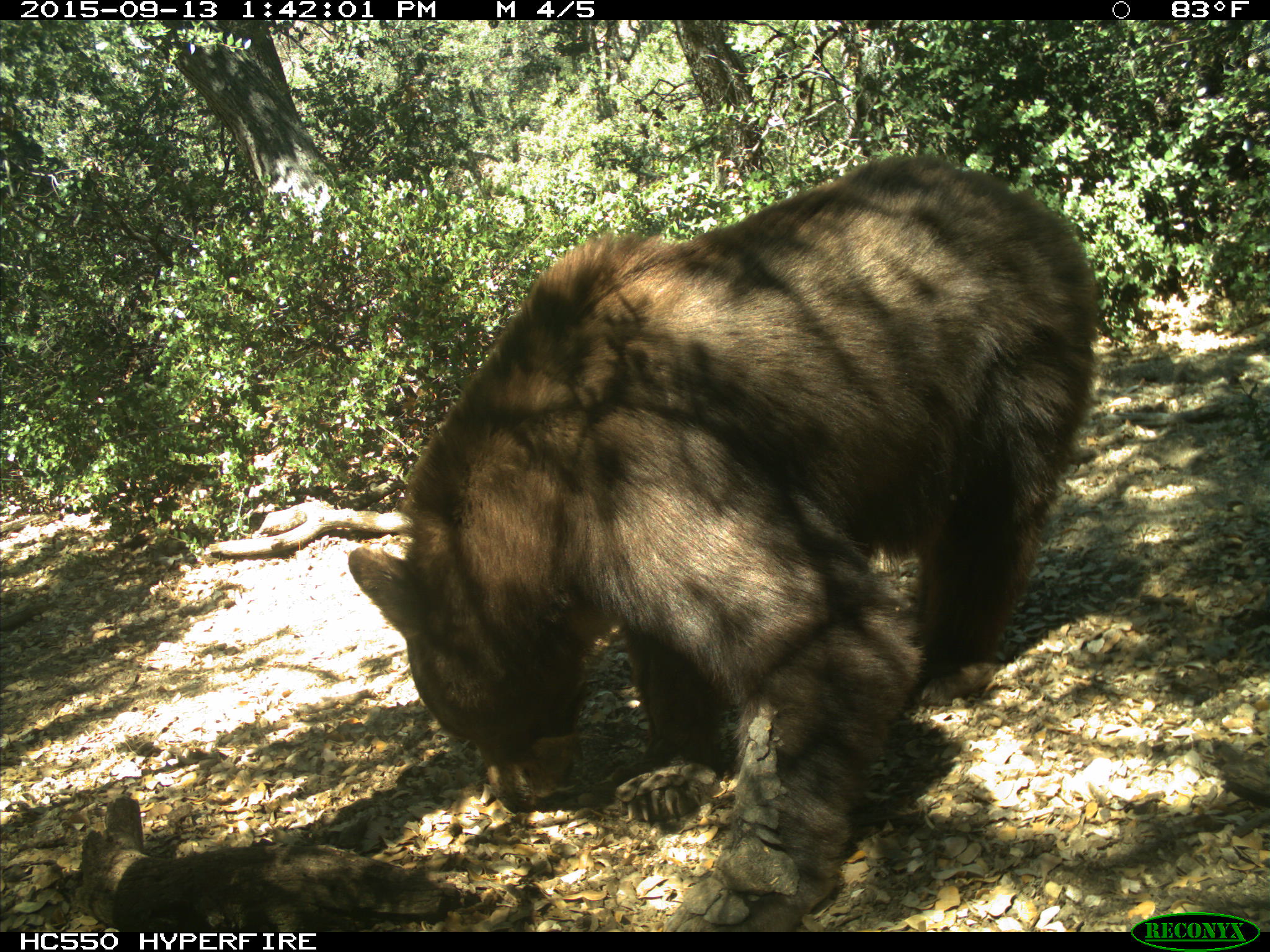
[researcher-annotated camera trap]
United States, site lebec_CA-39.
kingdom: Animalia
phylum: Chordata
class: Mammalia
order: Carnivora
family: Ursidae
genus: Ursus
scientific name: Ursus americanus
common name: american black bear